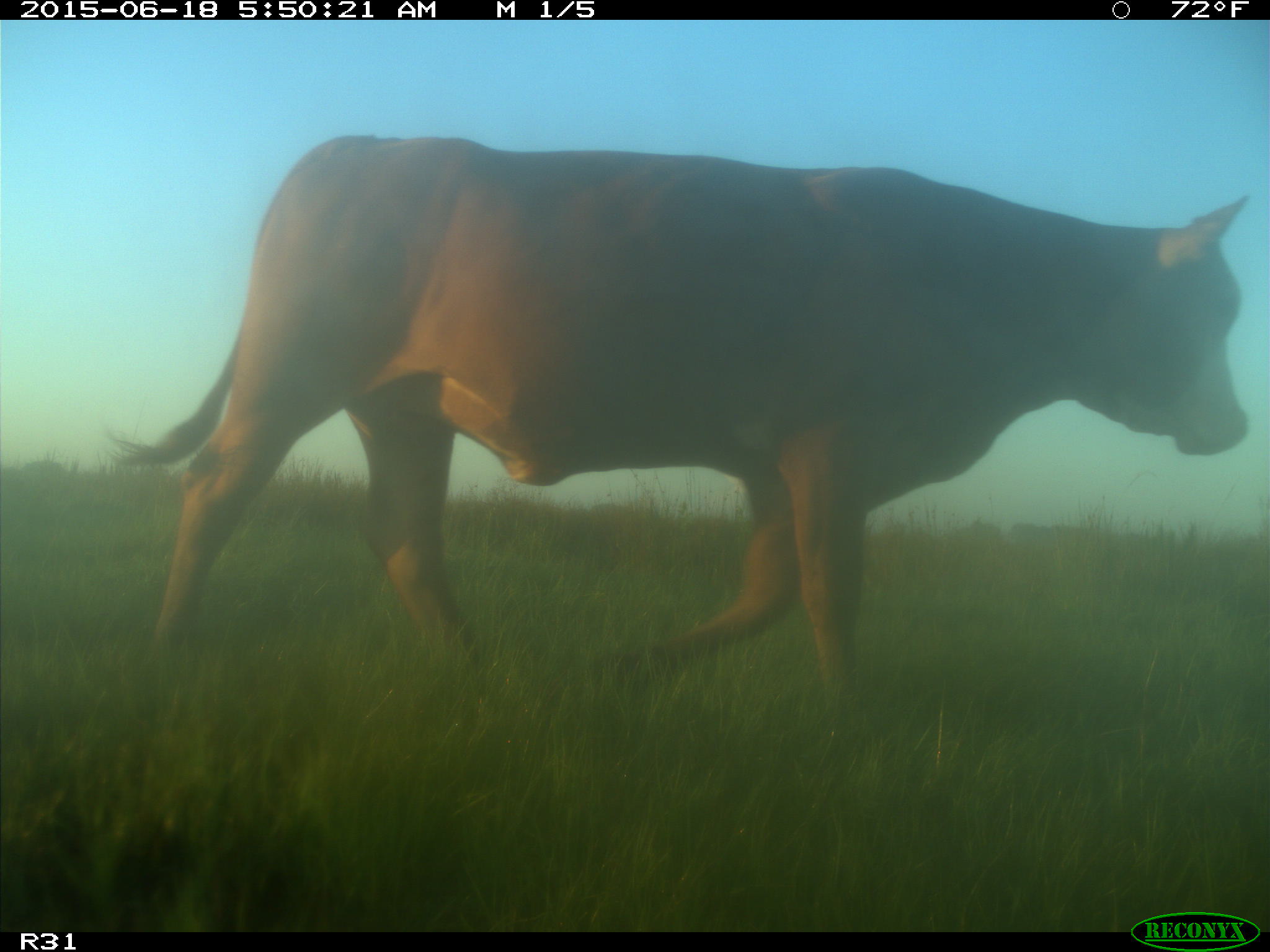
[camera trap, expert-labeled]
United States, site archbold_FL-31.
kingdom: Animalia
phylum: Chordata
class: Mammalia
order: Artiodactyla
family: Bovidae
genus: Bos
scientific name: Bos taurus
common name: domestic cow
Bos taurus (domestic cow).